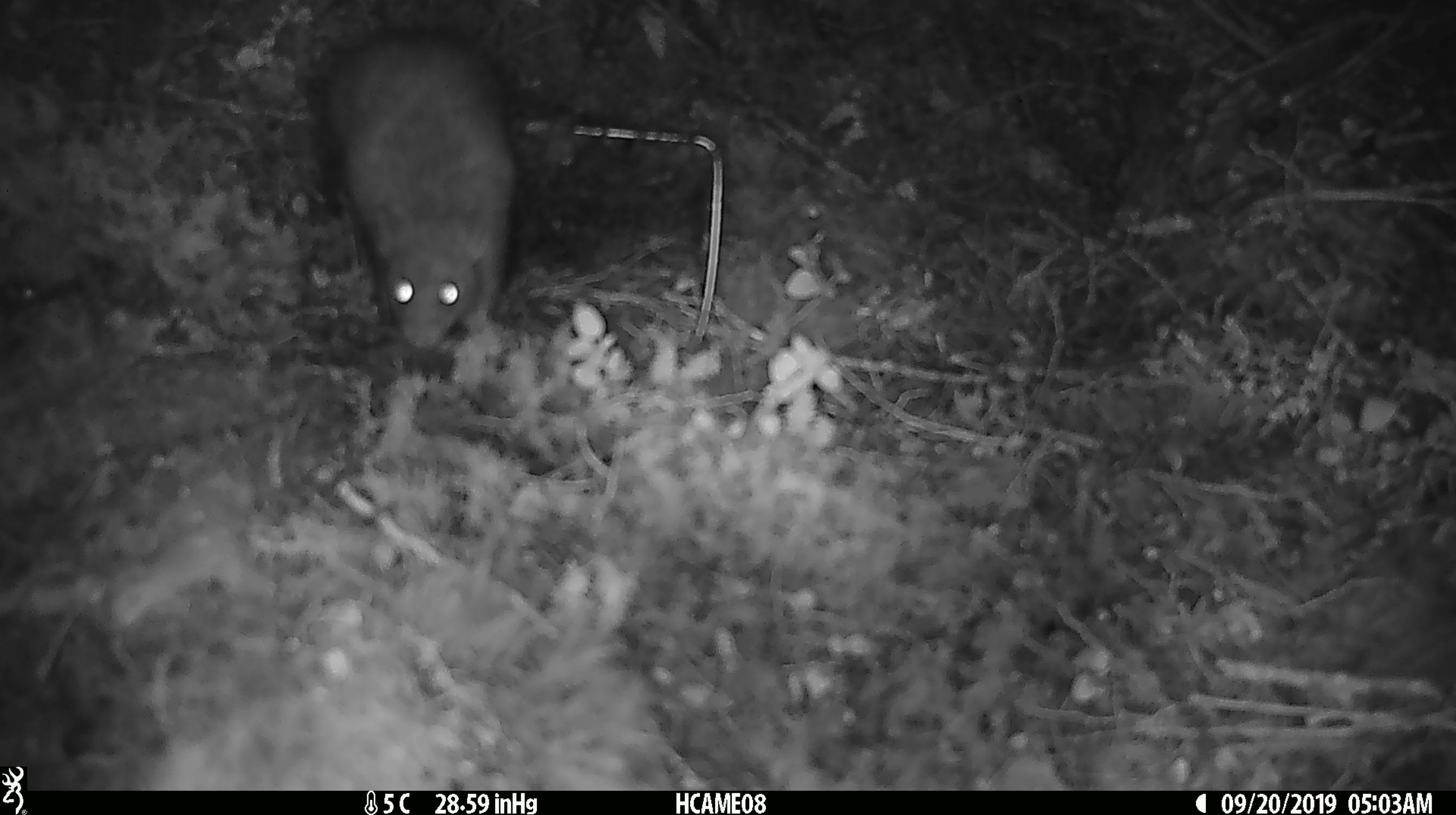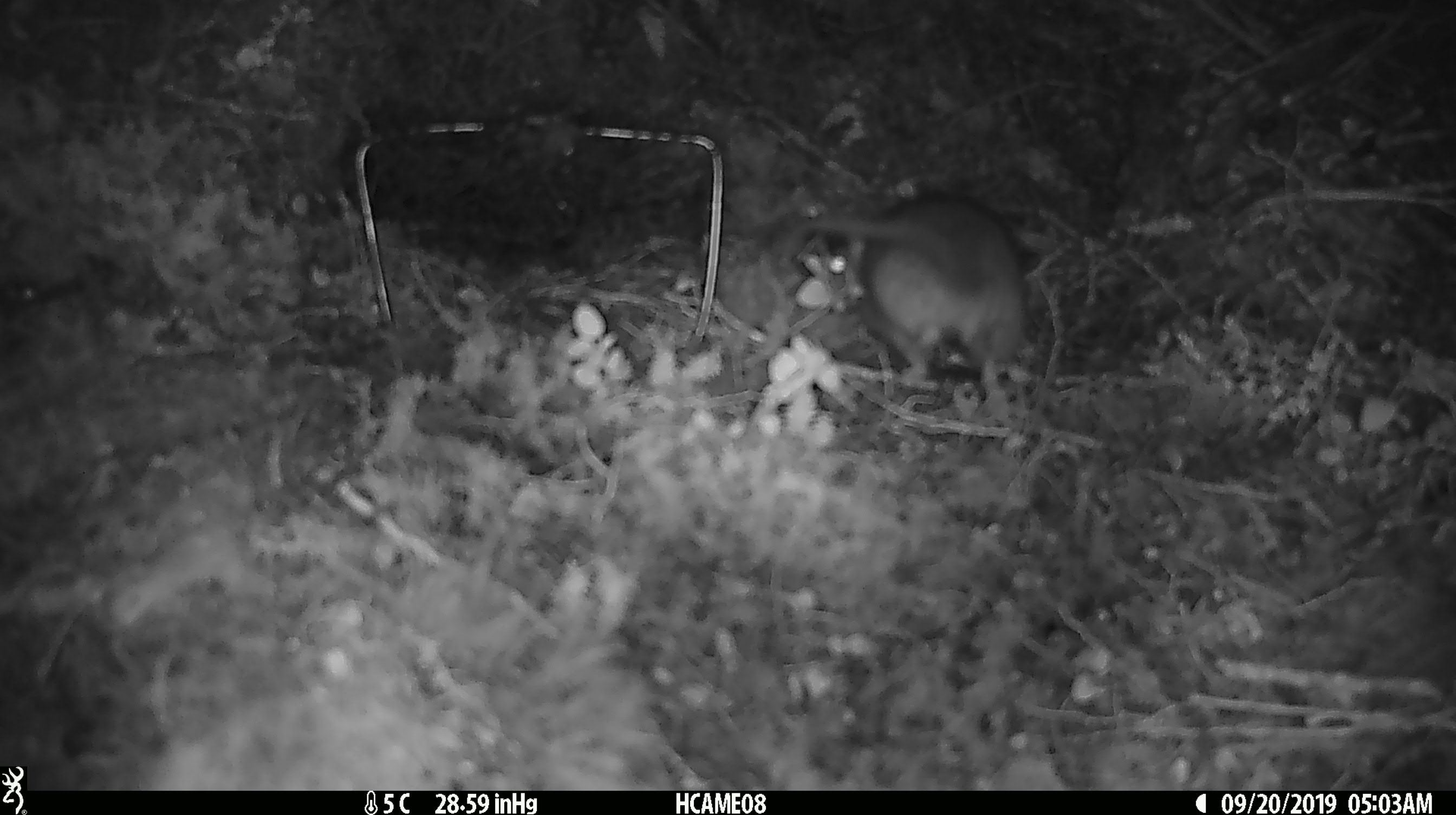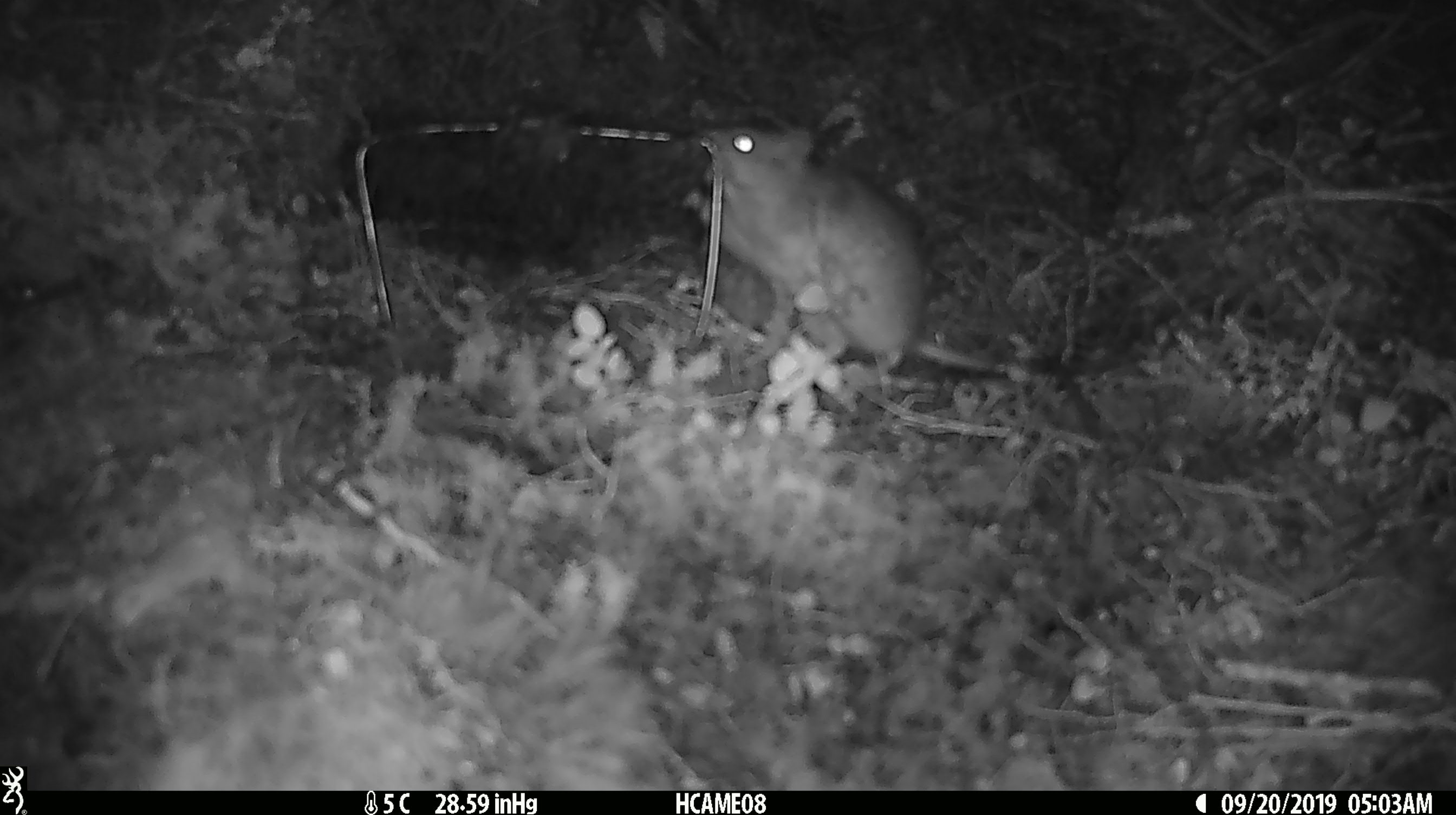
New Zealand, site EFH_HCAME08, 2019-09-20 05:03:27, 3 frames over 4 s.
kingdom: Animalia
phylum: Chordata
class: Mammalia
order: Rodentia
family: Muridae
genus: Rattus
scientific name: Rattus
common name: rat